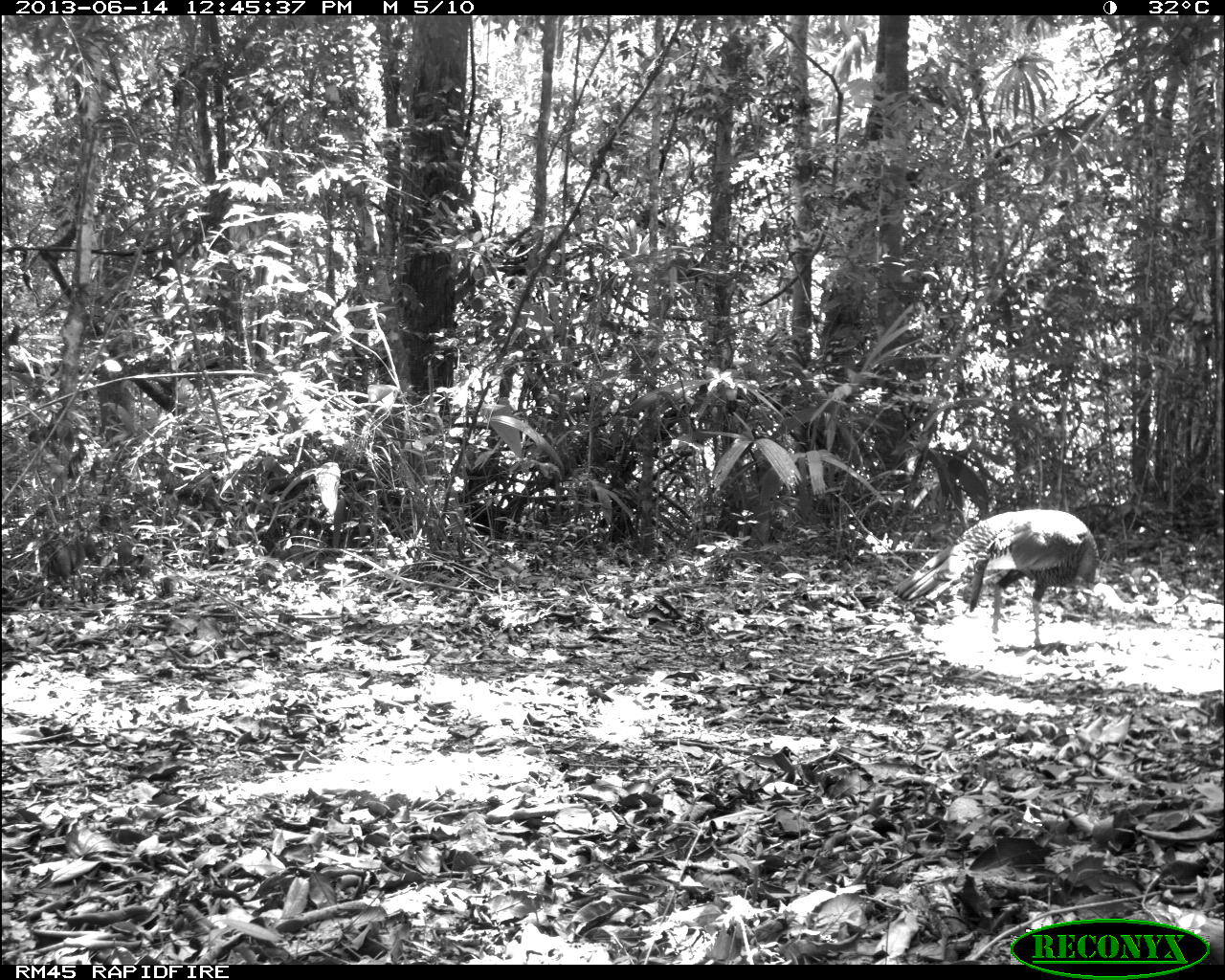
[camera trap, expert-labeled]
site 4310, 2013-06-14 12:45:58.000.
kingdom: Animalia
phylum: Chordata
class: Aves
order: Galliformes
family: Phasianidae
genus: Meleagris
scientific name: Meleagris ocellata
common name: ocellated turkey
Meleagris ocellata (ocellated turkey), count 1, sex male.